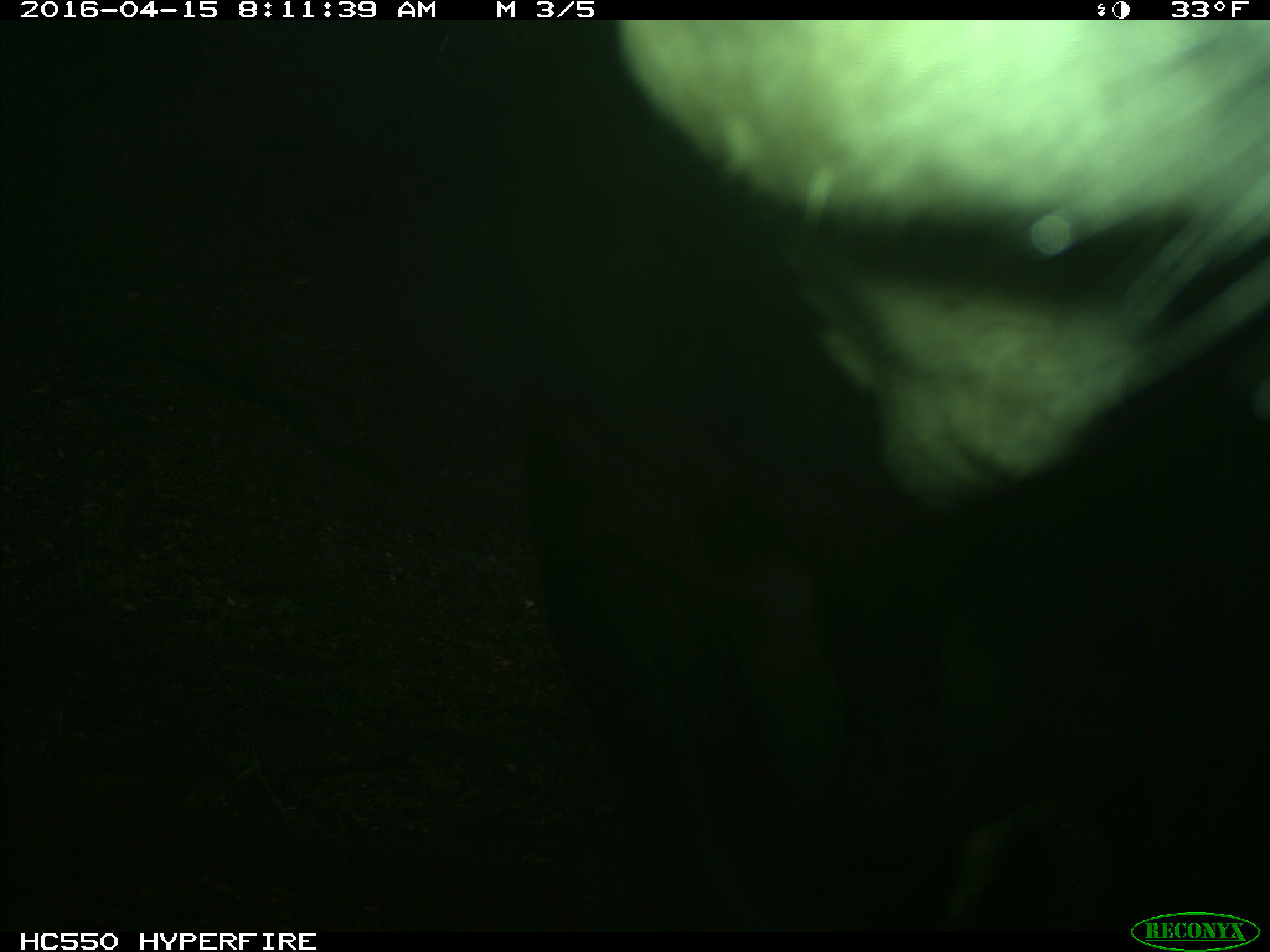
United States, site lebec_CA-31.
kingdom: Animalia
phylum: Chordata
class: Mammalia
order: Artiodactyla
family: Bovidae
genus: Bos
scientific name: Bos taurus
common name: domestic cow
Bos taurus (domestic cow).